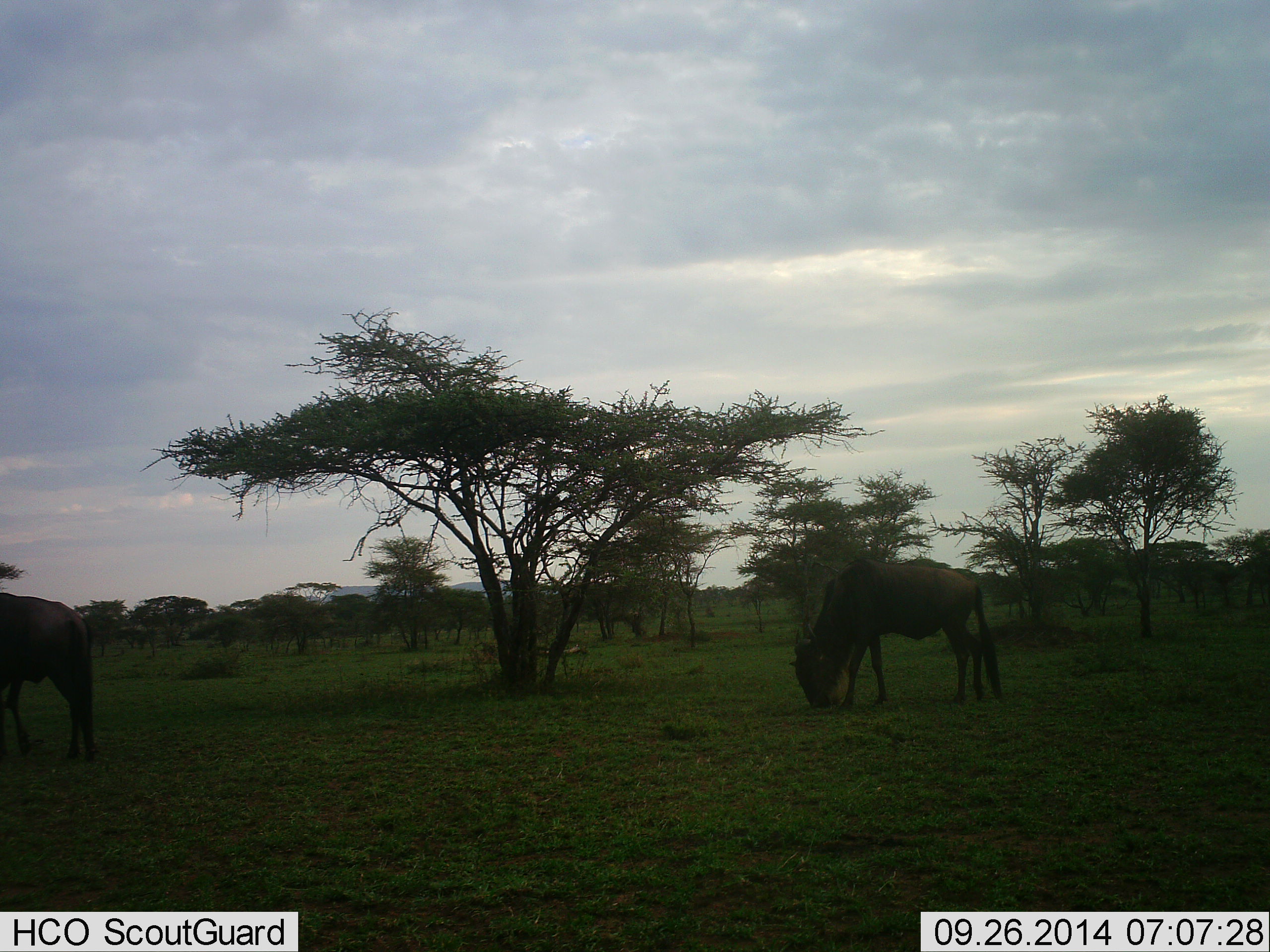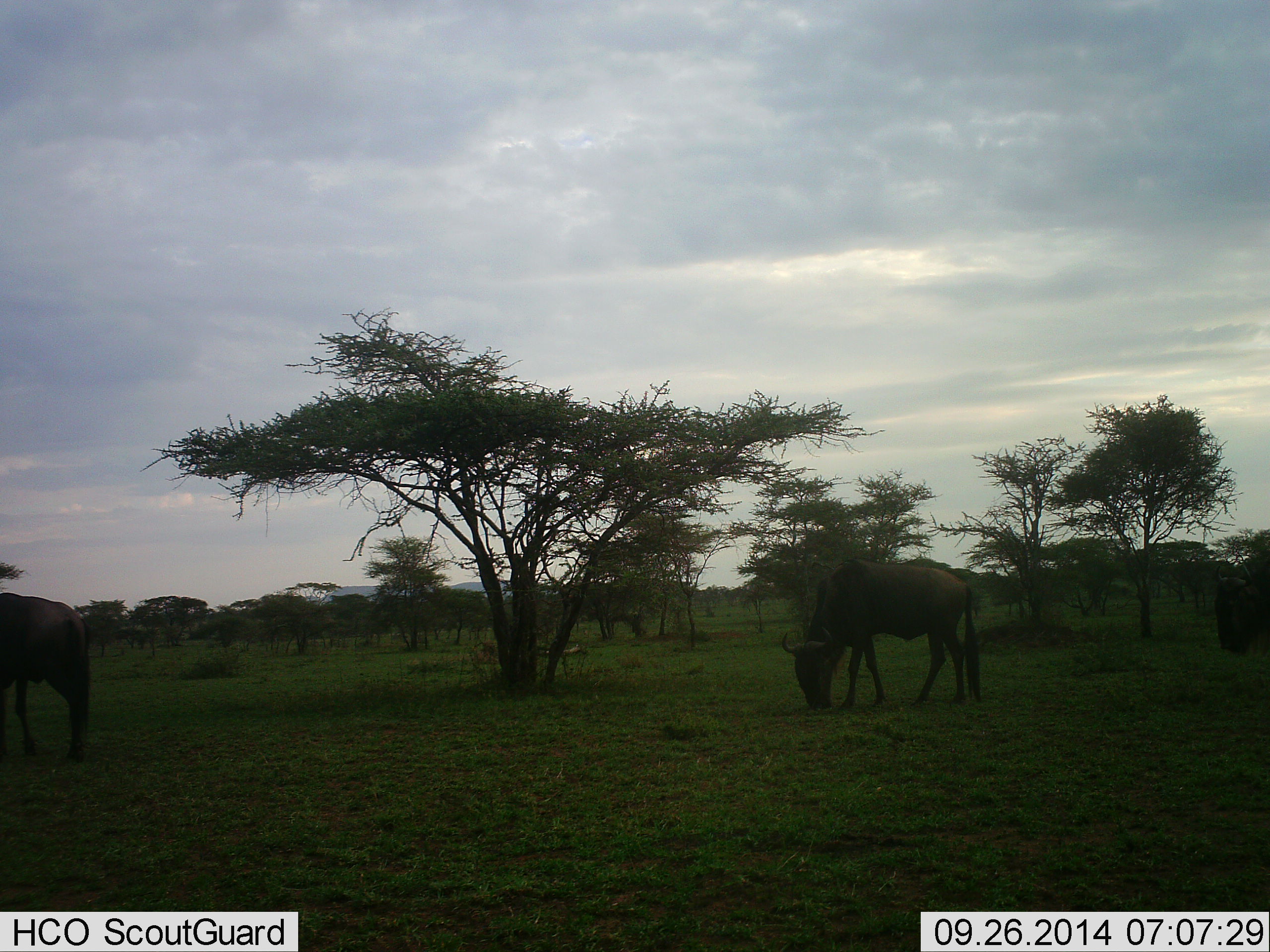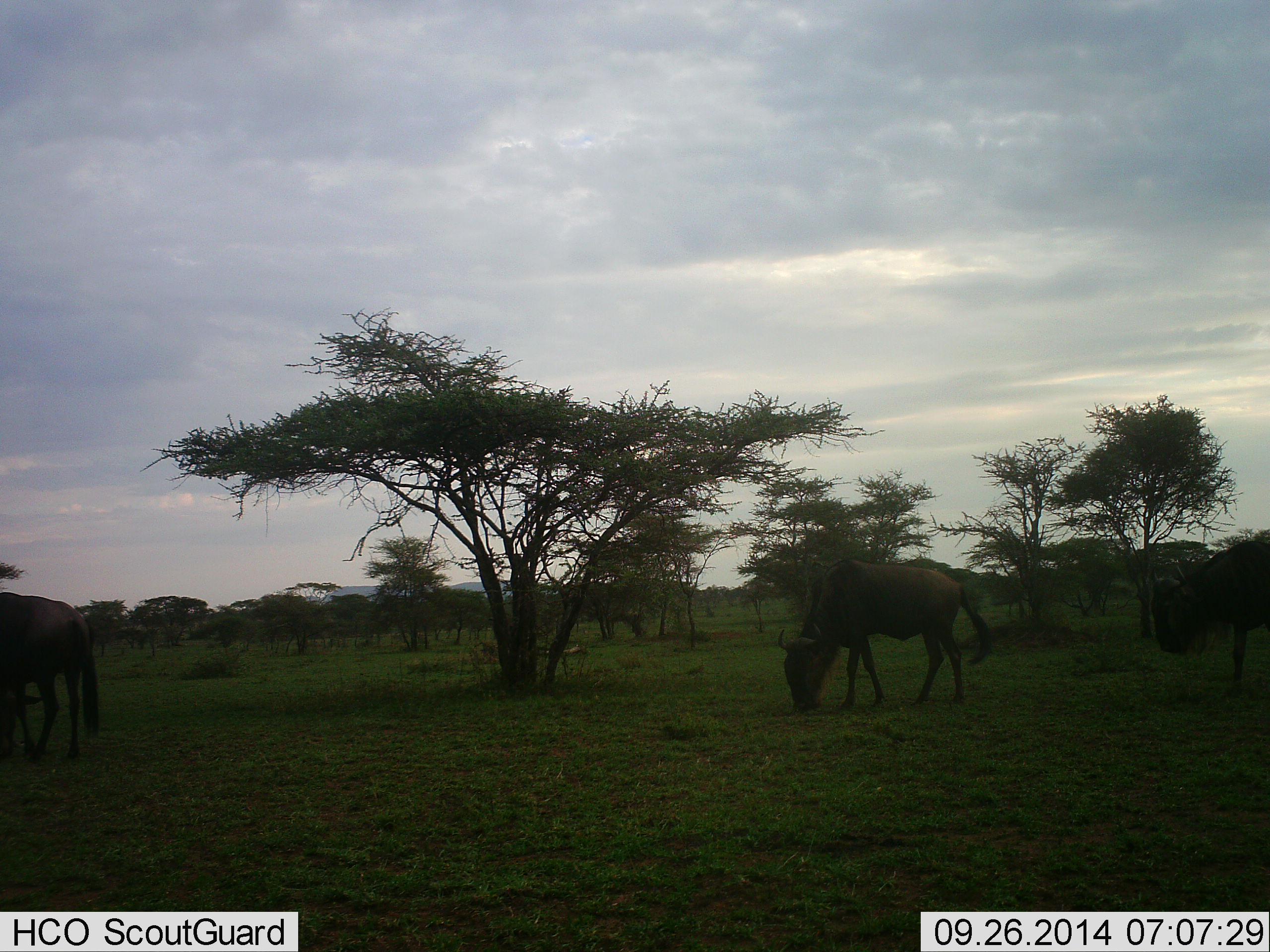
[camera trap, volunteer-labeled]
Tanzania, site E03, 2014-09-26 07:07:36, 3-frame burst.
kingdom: Animalia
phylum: Chordata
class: Mammalia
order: Artiodactyla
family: Bovidae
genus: Connochaetes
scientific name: Connochaetes taurinus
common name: blue wildebeest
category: wildebeest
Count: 3.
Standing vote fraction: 30%.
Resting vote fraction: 0%.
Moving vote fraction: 60%.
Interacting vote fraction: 0%.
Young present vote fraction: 0%.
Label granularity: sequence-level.